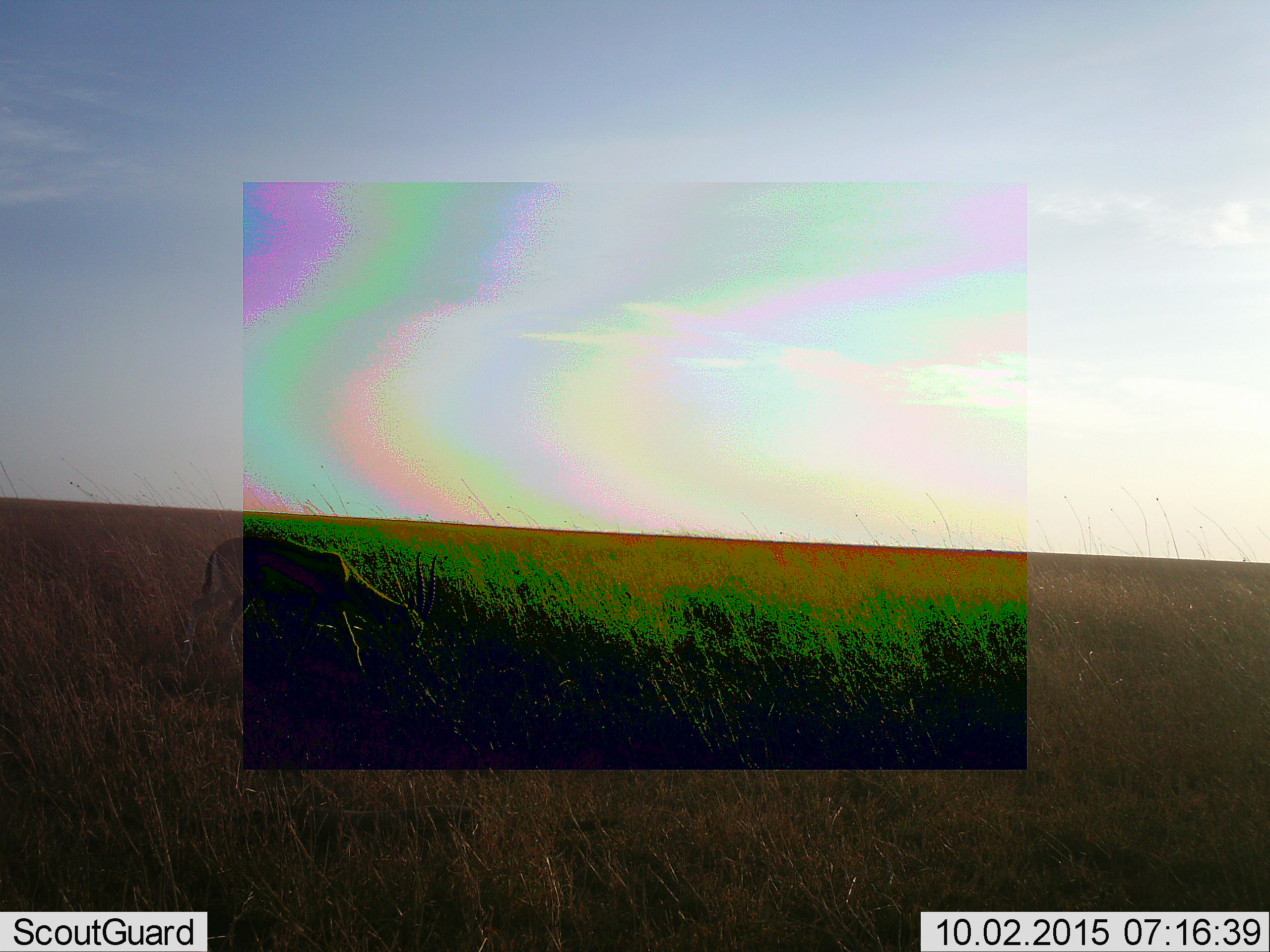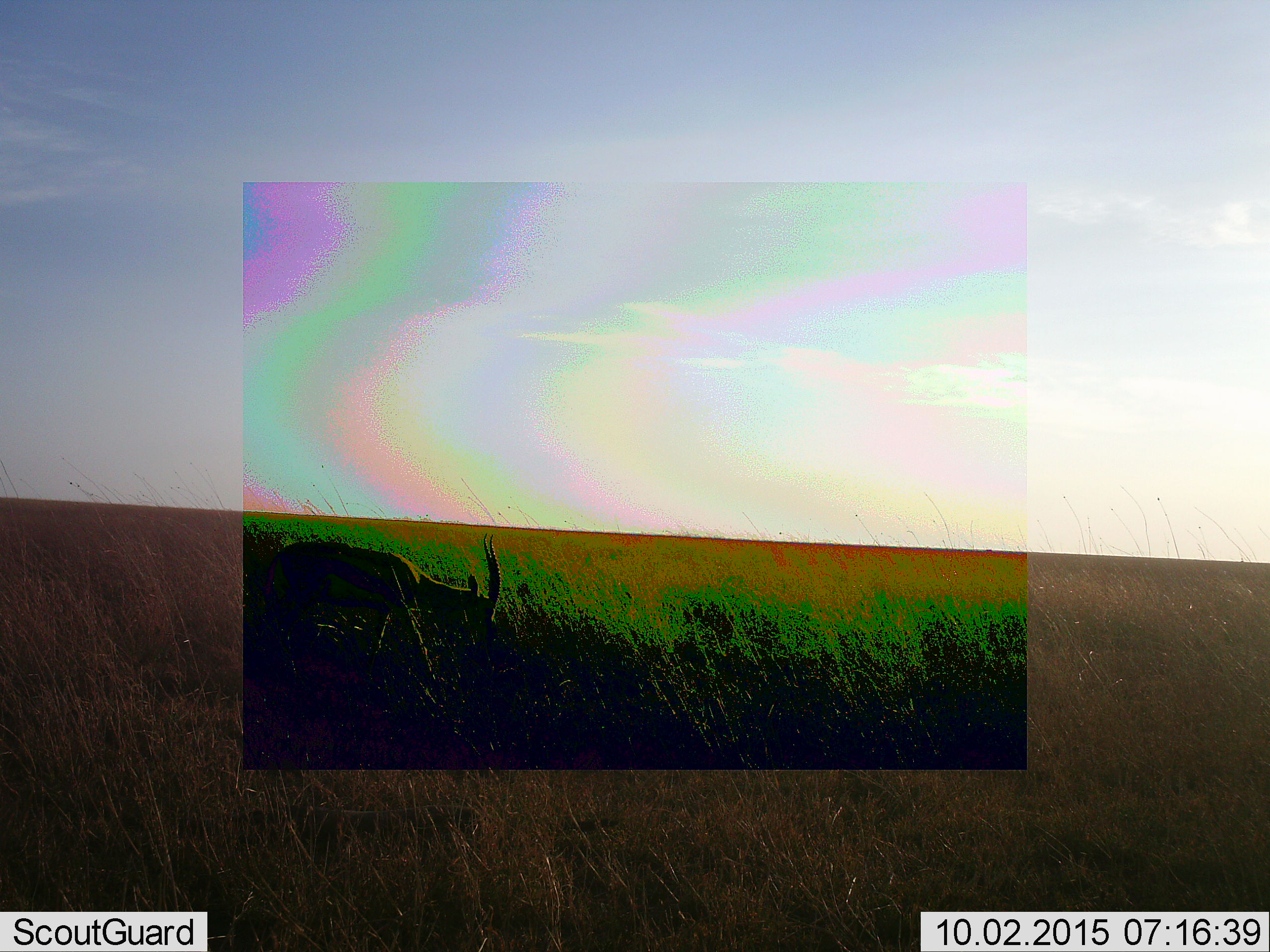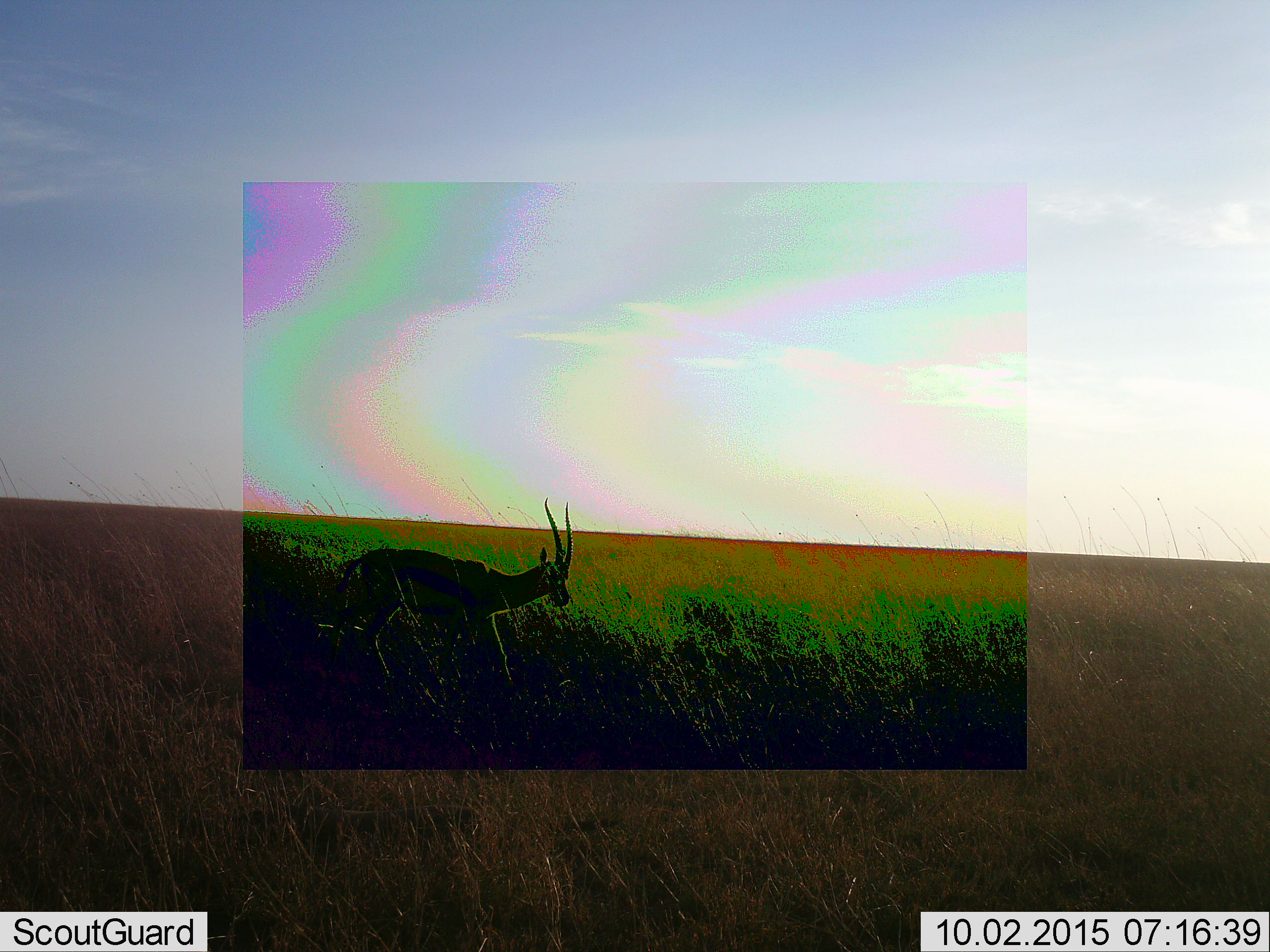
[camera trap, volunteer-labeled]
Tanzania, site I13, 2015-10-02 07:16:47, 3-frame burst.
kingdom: Animalia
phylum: Chordata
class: Mammalia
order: Artiodactyla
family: Bovidae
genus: Eudorcas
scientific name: Eudorcas thomsonii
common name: thomson's gazelle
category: gazellethomsons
Gazellethomsons (thomson's gazelle) (Eudorcas thomsonii), count 1. Behavior (volunteer vote fractions): standing 11%, resting 0%, moving 89%, interacting 0%. Young present (vote fraction): 0%. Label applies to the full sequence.